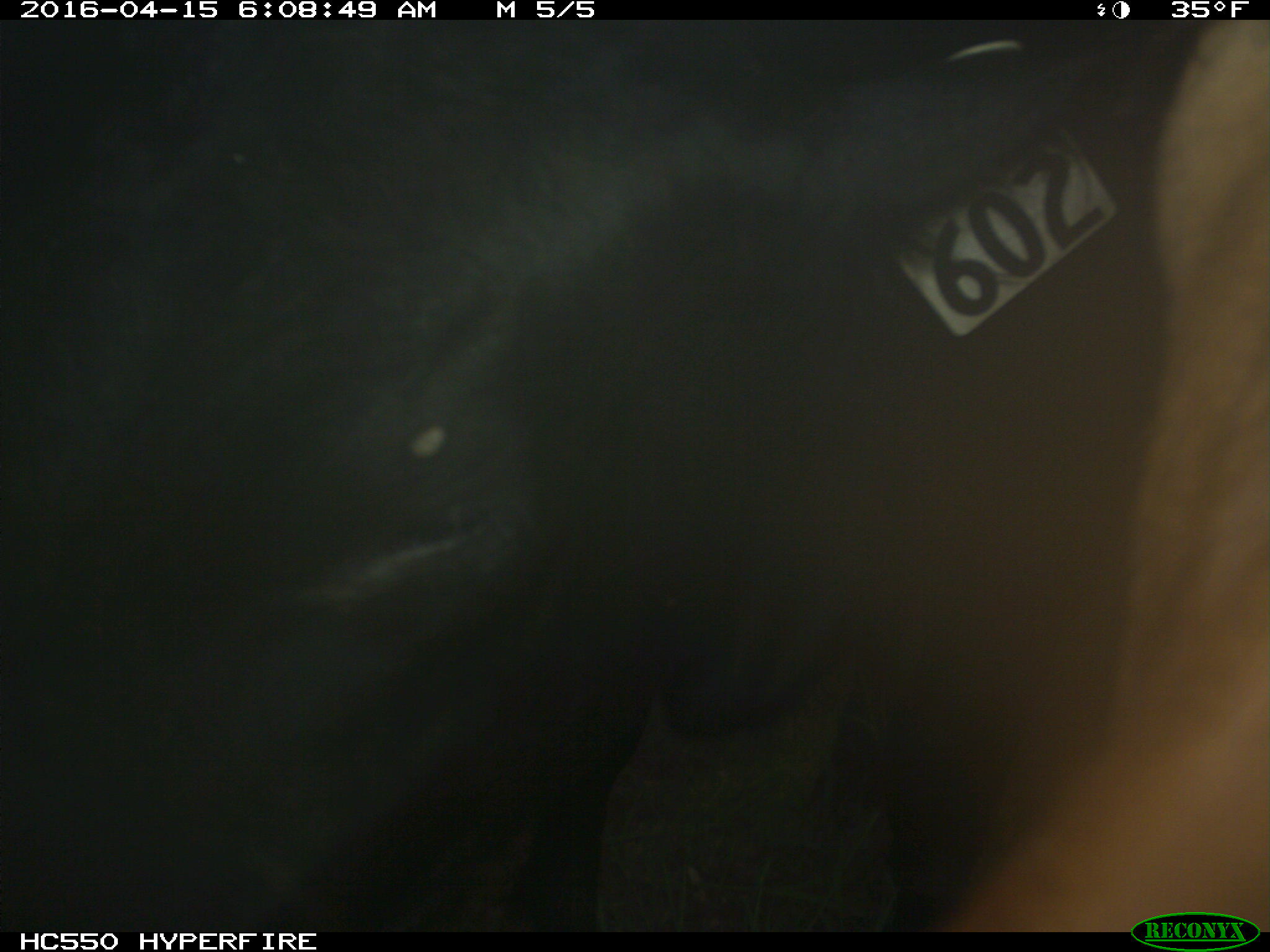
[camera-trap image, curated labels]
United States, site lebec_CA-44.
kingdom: Animalia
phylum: Chordata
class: Mammalia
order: Artiodactyla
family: Bovidae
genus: Bos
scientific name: Bos taurus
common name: domestic cow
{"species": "Bos taurus (domestic cow)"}